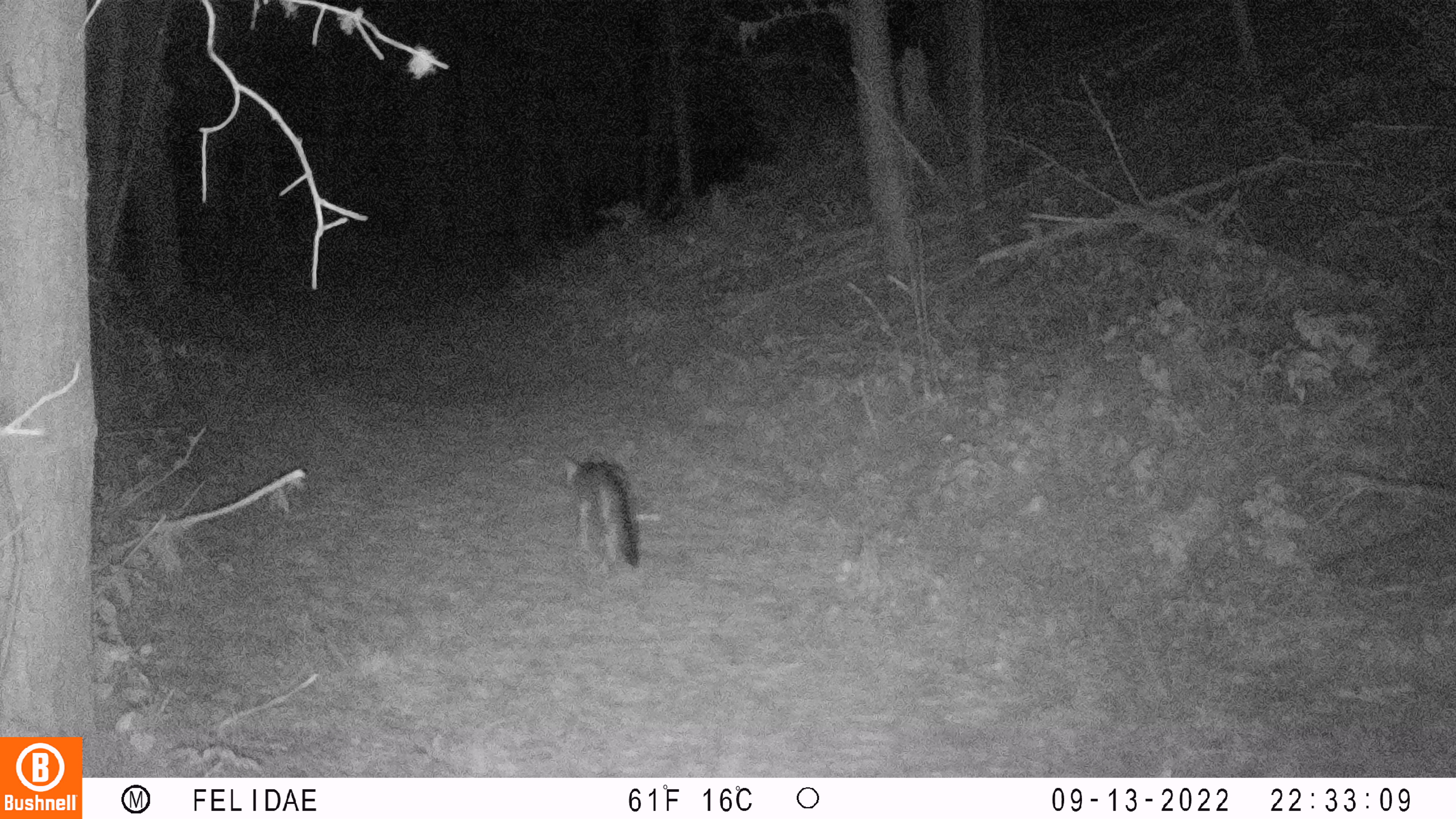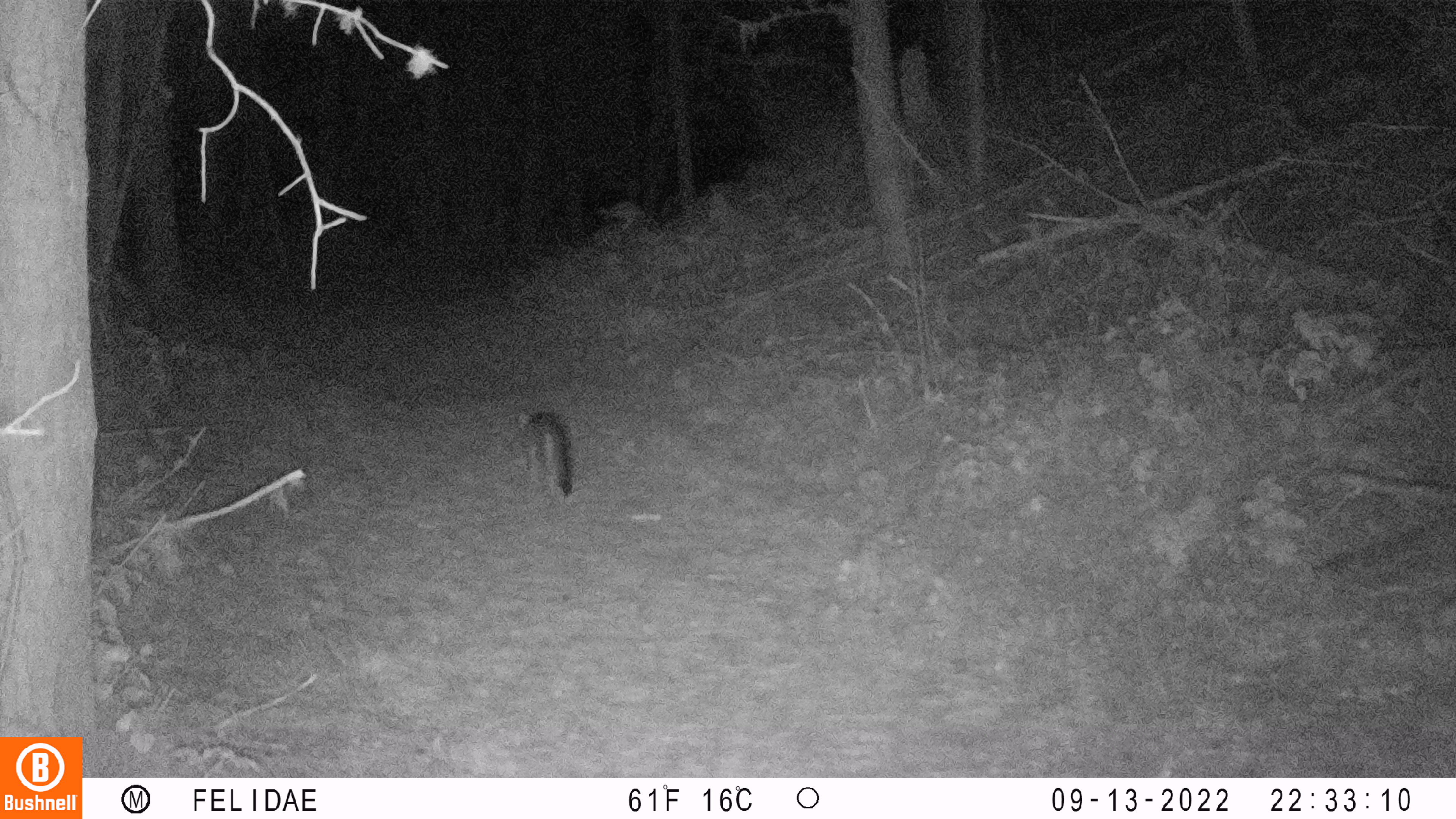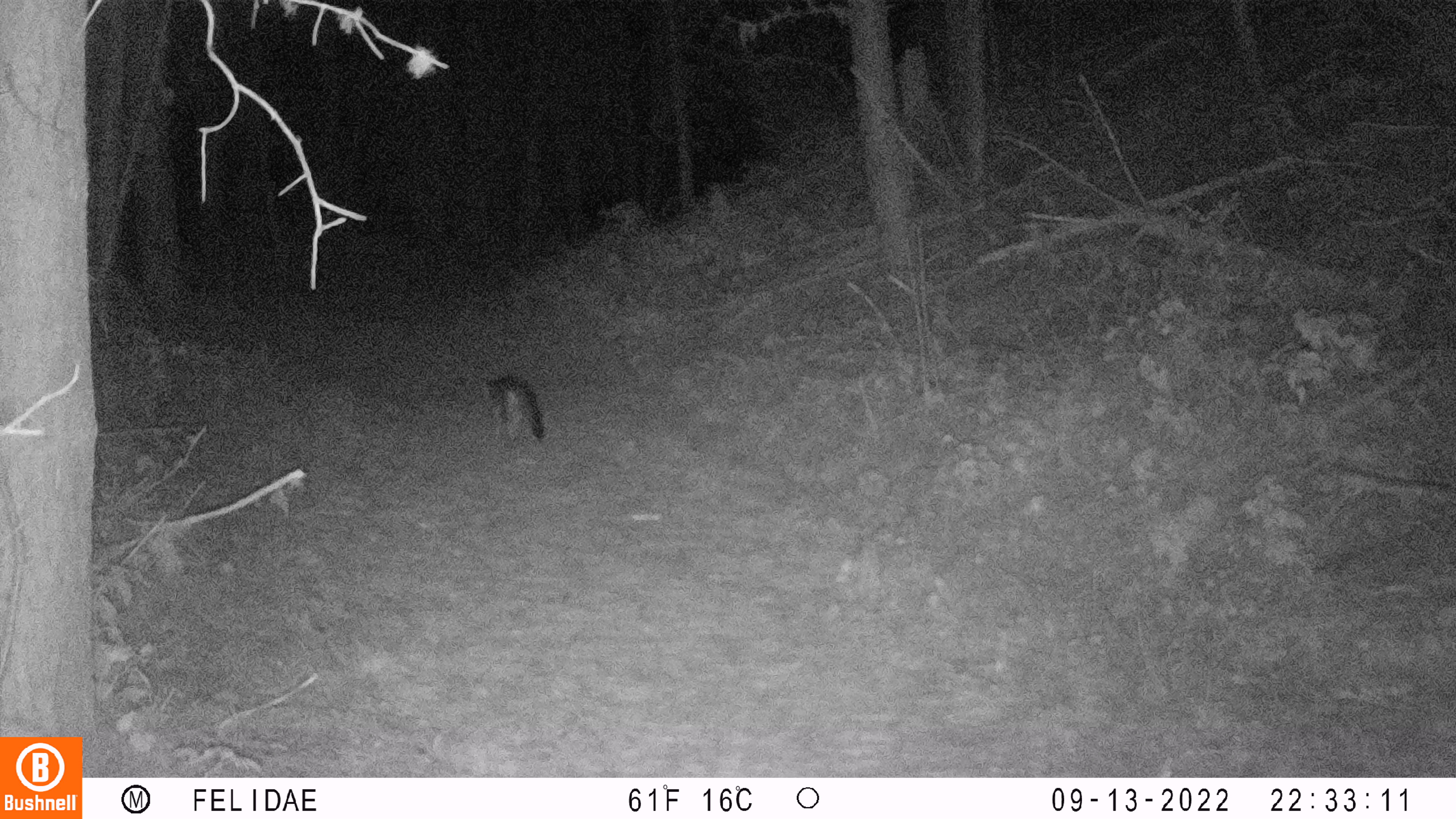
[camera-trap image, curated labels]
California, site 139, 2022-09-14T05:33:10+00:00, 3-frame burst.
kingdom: Animalia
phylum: Chordata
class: Mammalia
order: Carnivora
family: Canidae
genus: Urocyon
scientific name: Urocyon cinereoargenteus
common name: gray fox